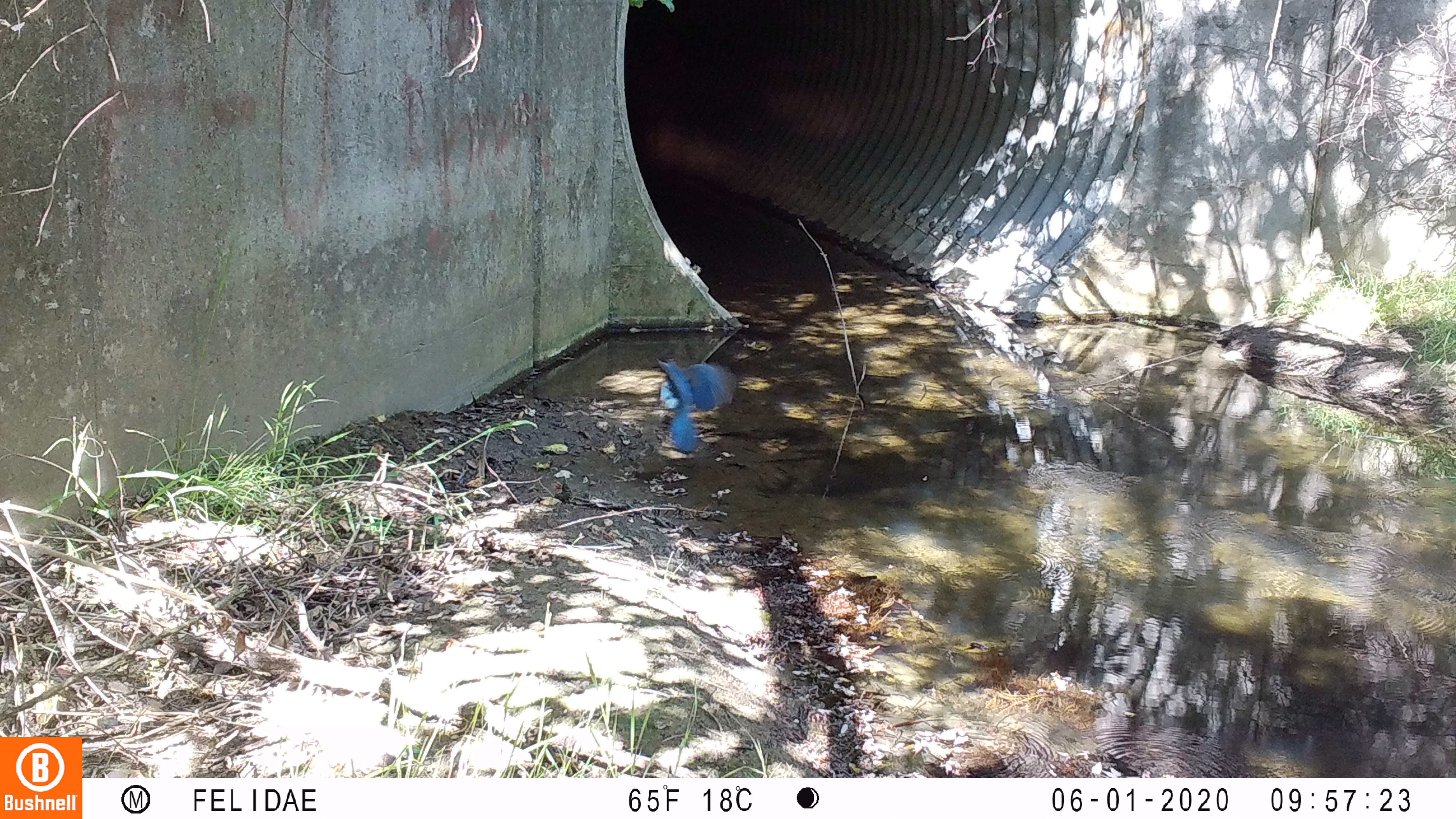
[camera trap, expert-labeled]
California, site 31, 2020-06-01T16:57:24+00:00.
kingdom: Animalia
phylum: Chordata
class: Aves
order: Passeriformes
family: Corvidae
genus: Cyanocitta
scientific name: Cyanocitta stelleri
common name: steller's jay